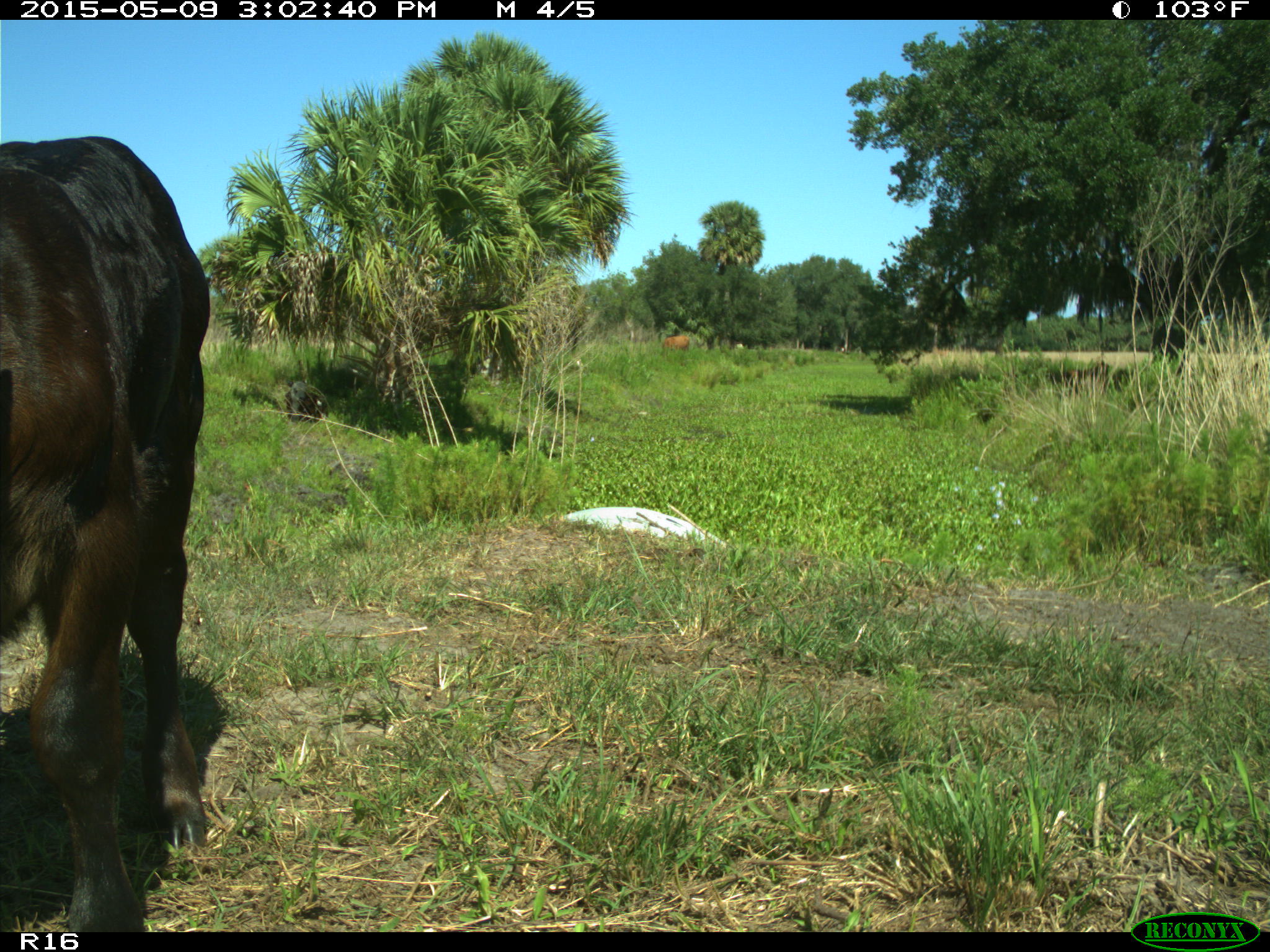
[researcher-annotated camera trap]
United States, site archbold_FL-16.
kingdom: Animalia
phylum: Chordata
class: Mammalia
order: Artiodactyla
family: Bovidae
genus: Bos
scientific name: Bos taurus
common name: domestic cow